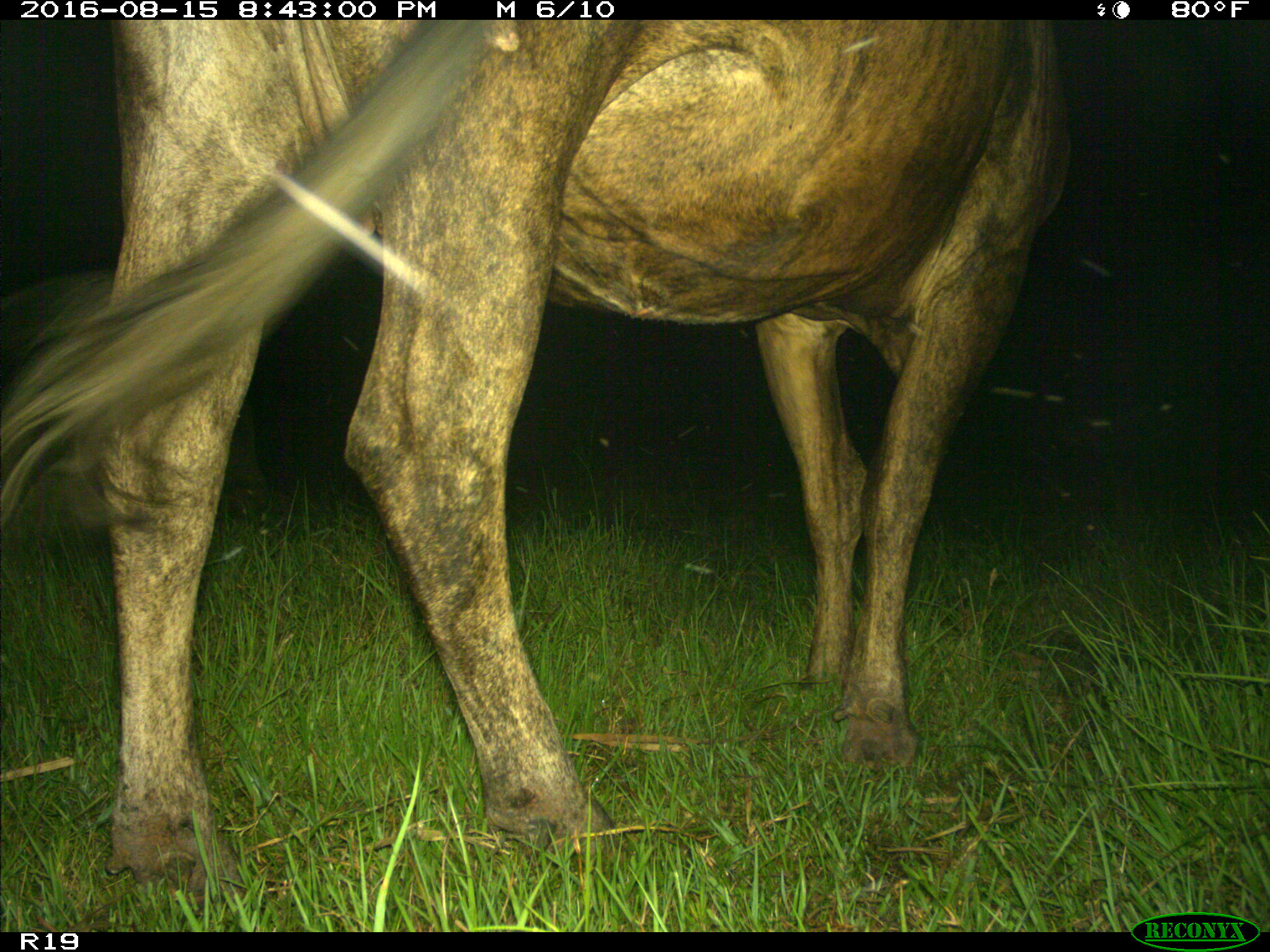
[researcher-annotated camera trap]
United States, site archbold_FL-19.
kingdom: Animalia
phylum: Chordata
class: Mammalia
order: Artiodactyla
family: Bovidae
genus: Bos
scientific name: Bos taurus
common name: domestic cow